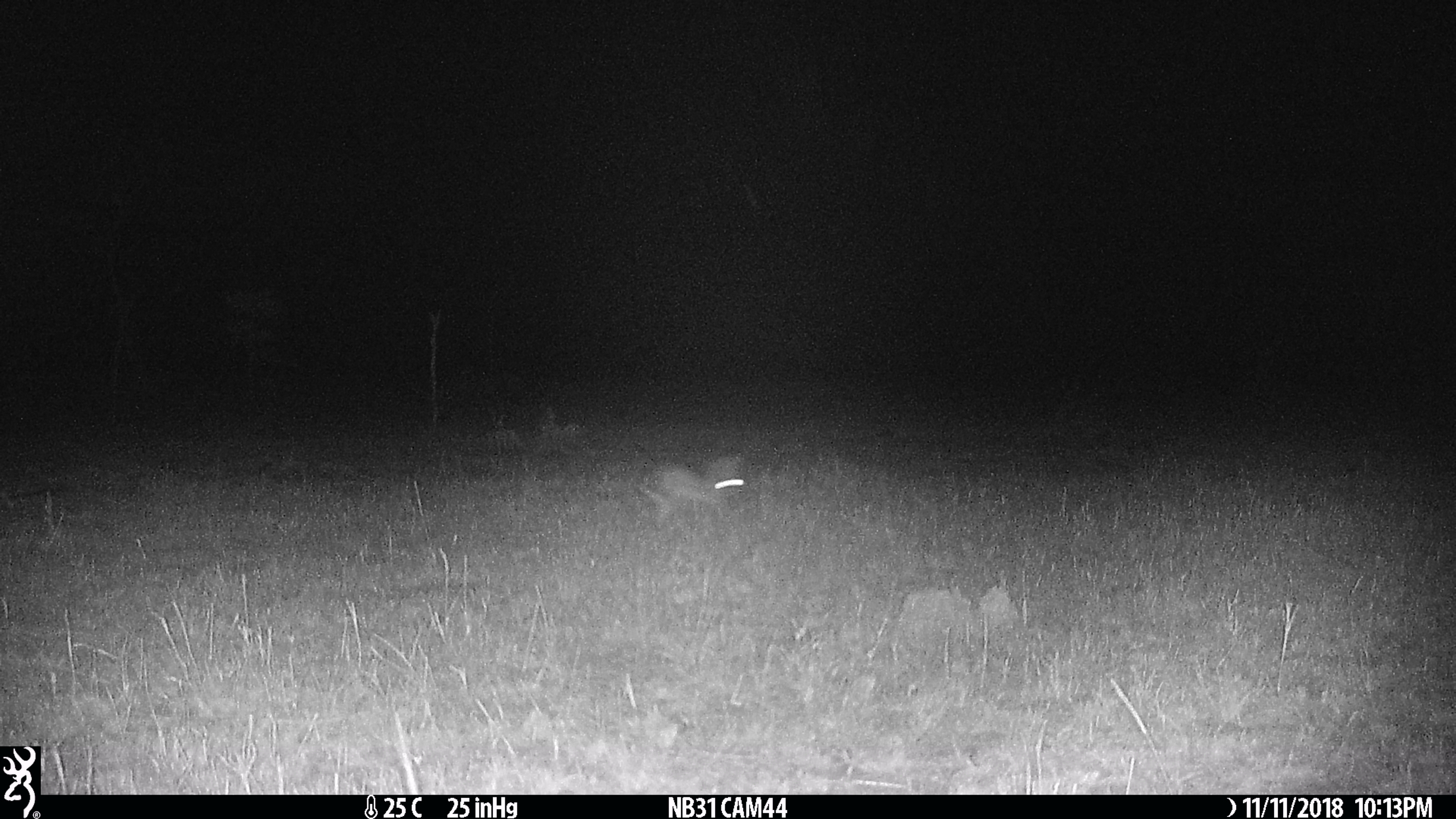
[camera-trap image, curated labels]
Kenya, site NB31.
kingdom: Animalia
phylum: Chordata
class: Mammalia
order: Lagomorpha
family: Leporidae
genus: Lepus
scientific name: Lepus capensis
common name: cape hare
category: hare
Hare (cape hare) (Lepus capensis).